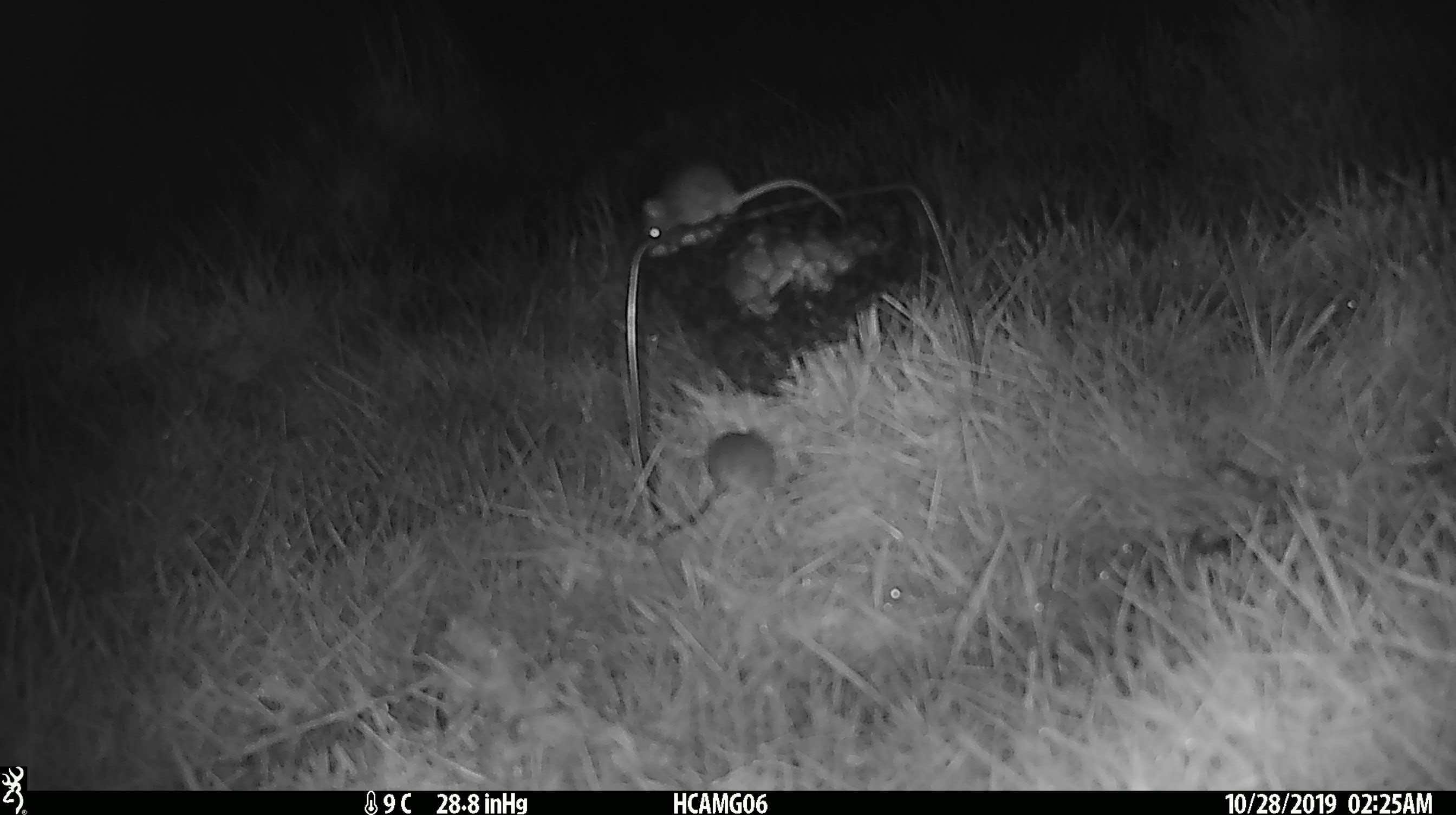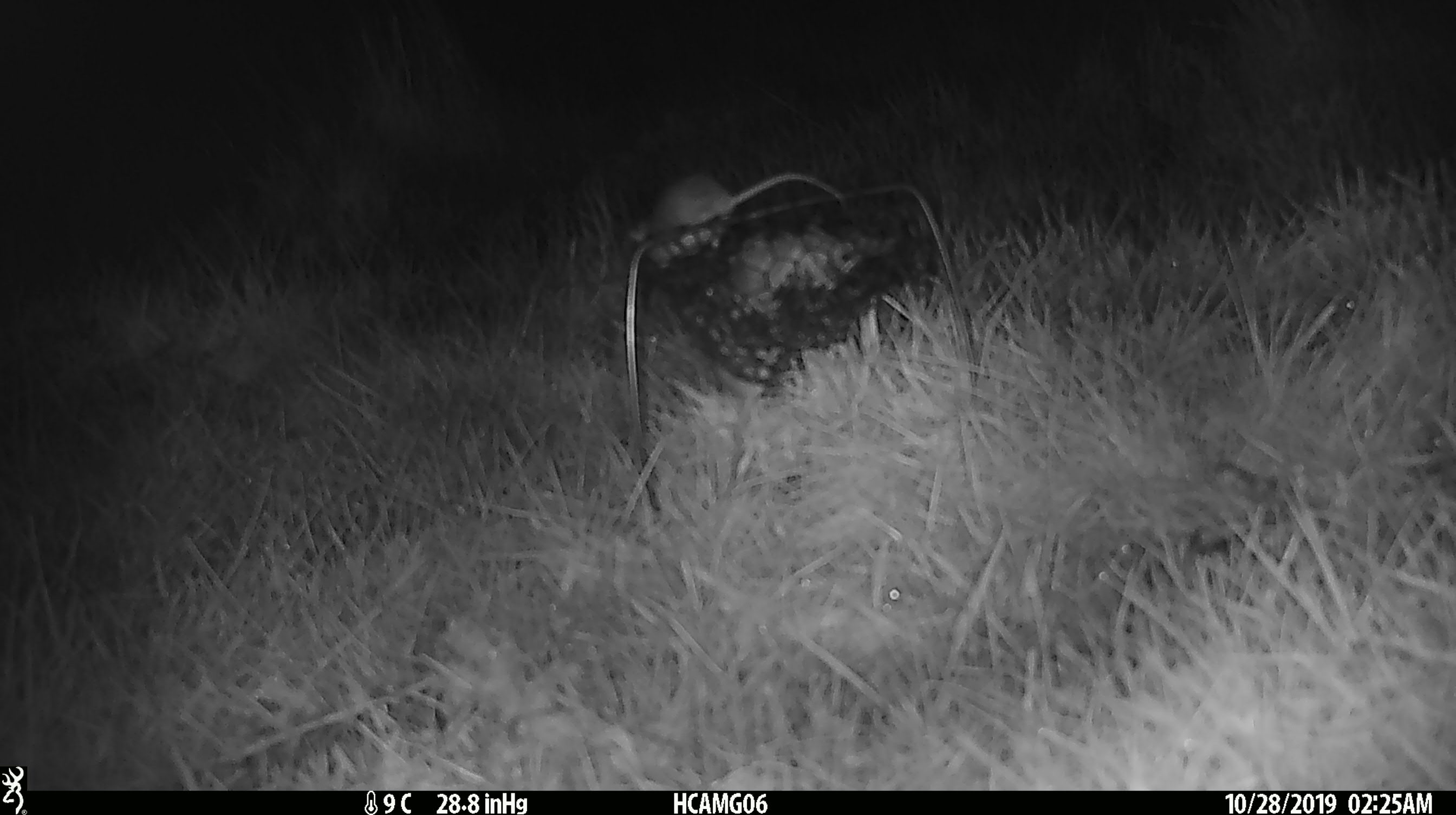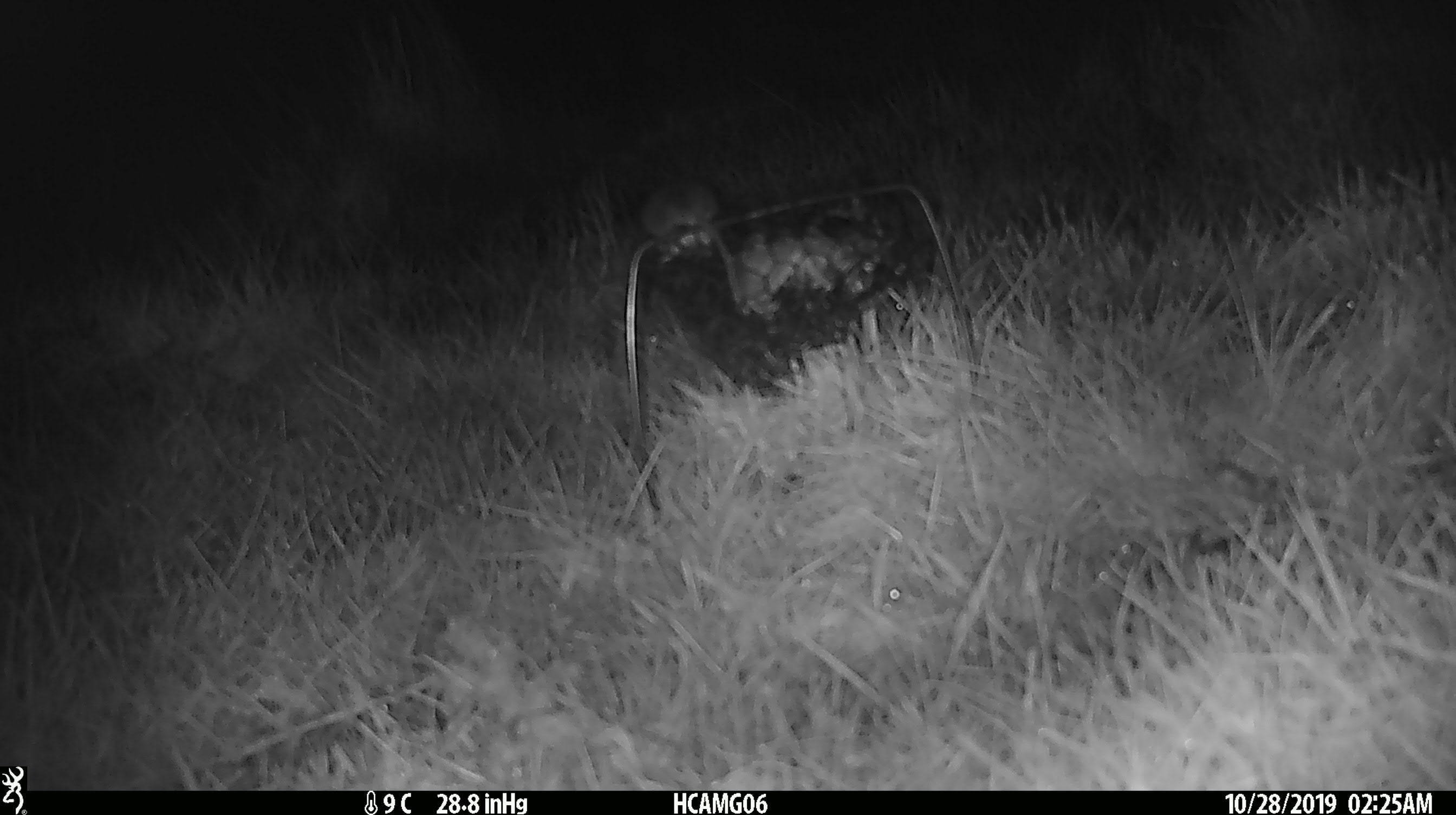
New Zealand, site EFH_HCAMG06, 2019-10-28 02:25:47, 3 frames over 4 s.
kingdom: Animalia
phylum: Chordata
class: Mammalia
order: Rodentia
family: Muridae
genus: Mus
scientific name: Mus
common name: mouse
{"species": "mouse (Mus)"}